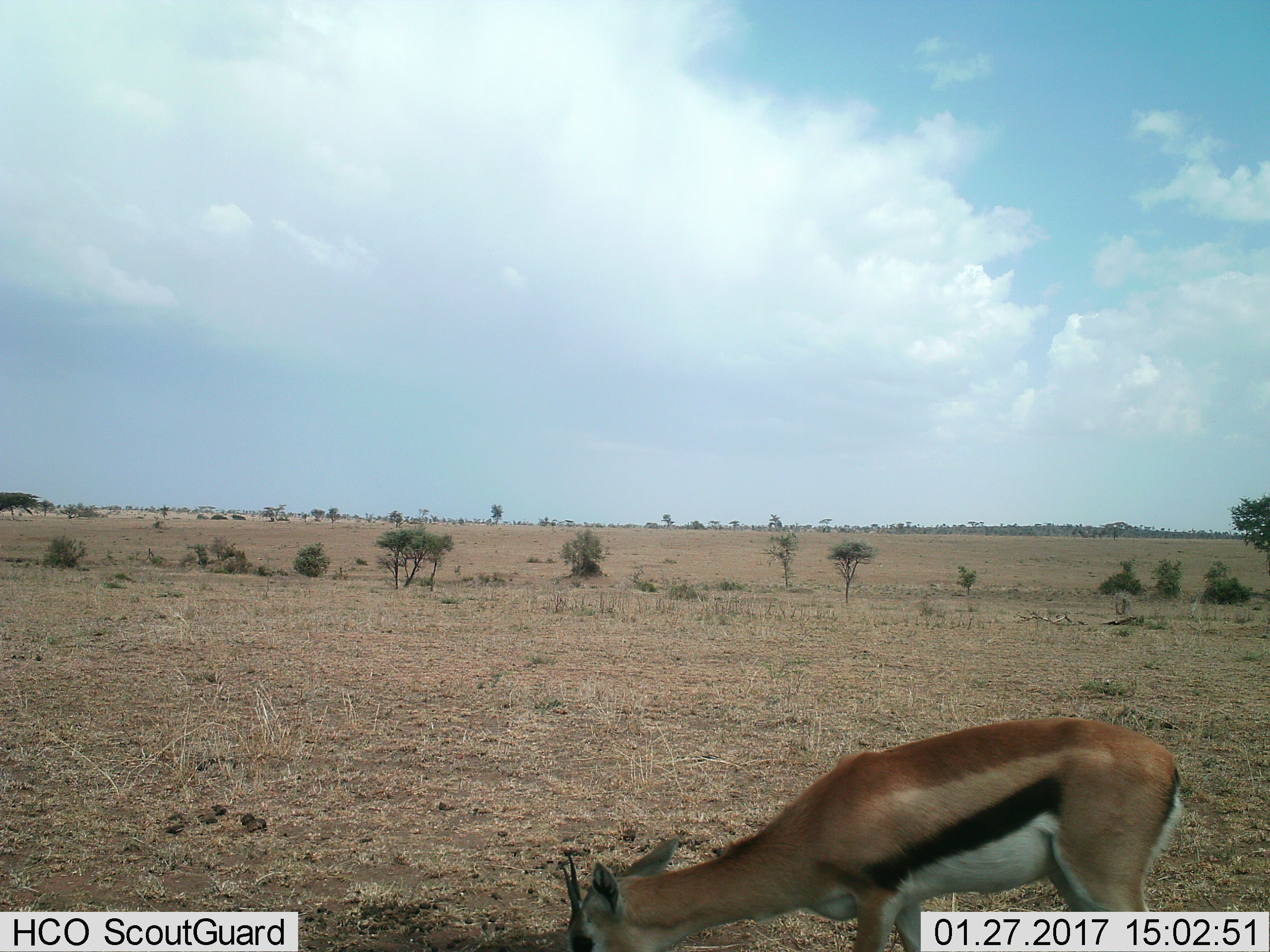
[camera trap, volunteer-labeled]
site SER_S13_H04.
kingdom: Animalia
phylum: Chordata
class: Mammalia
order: Artiodactyla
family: Bovidae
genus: Eudorcas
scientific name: Eudorcas thomsonii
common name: thomson's gazelle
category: gazellethomsons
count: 1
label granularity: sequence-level